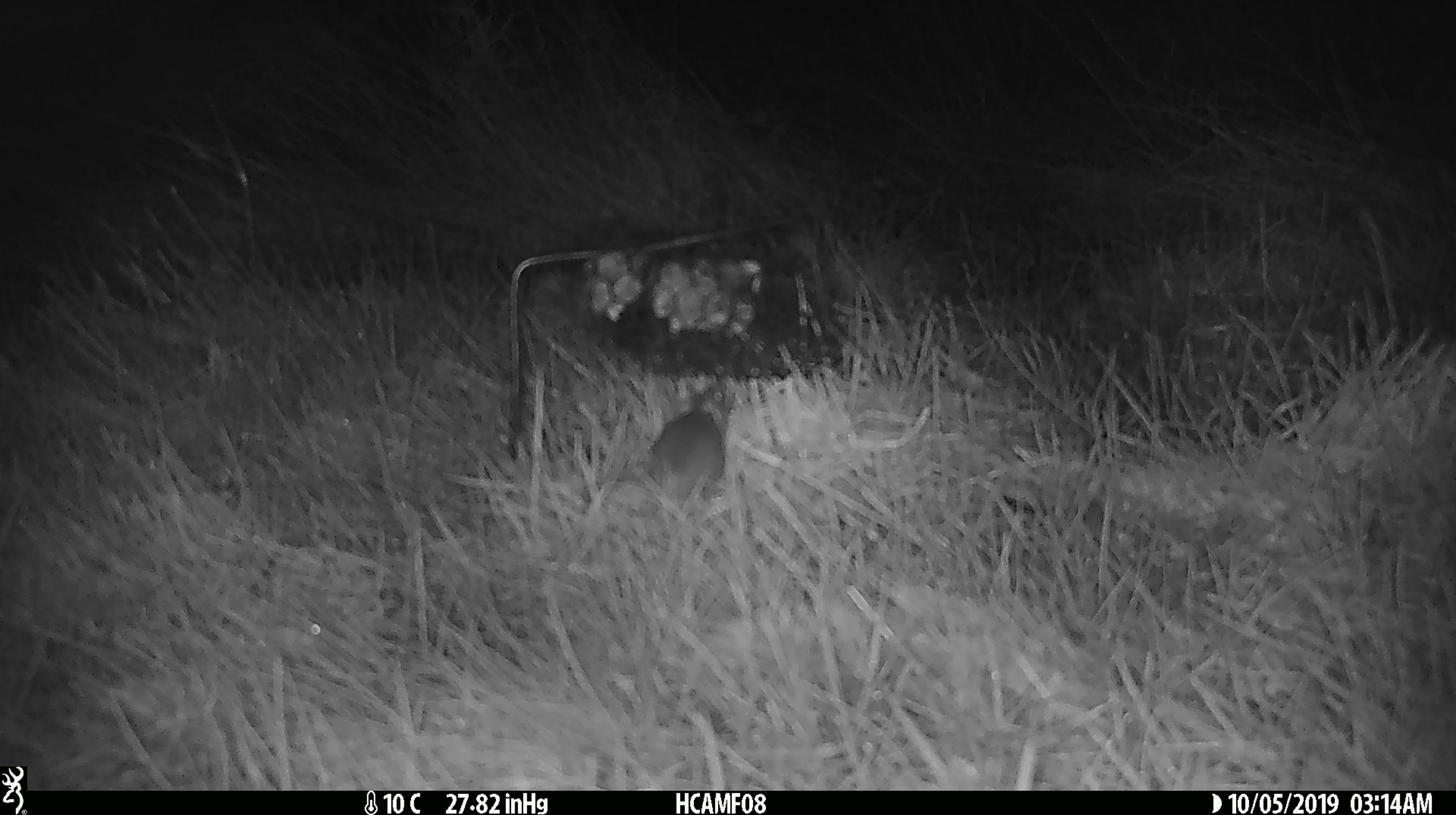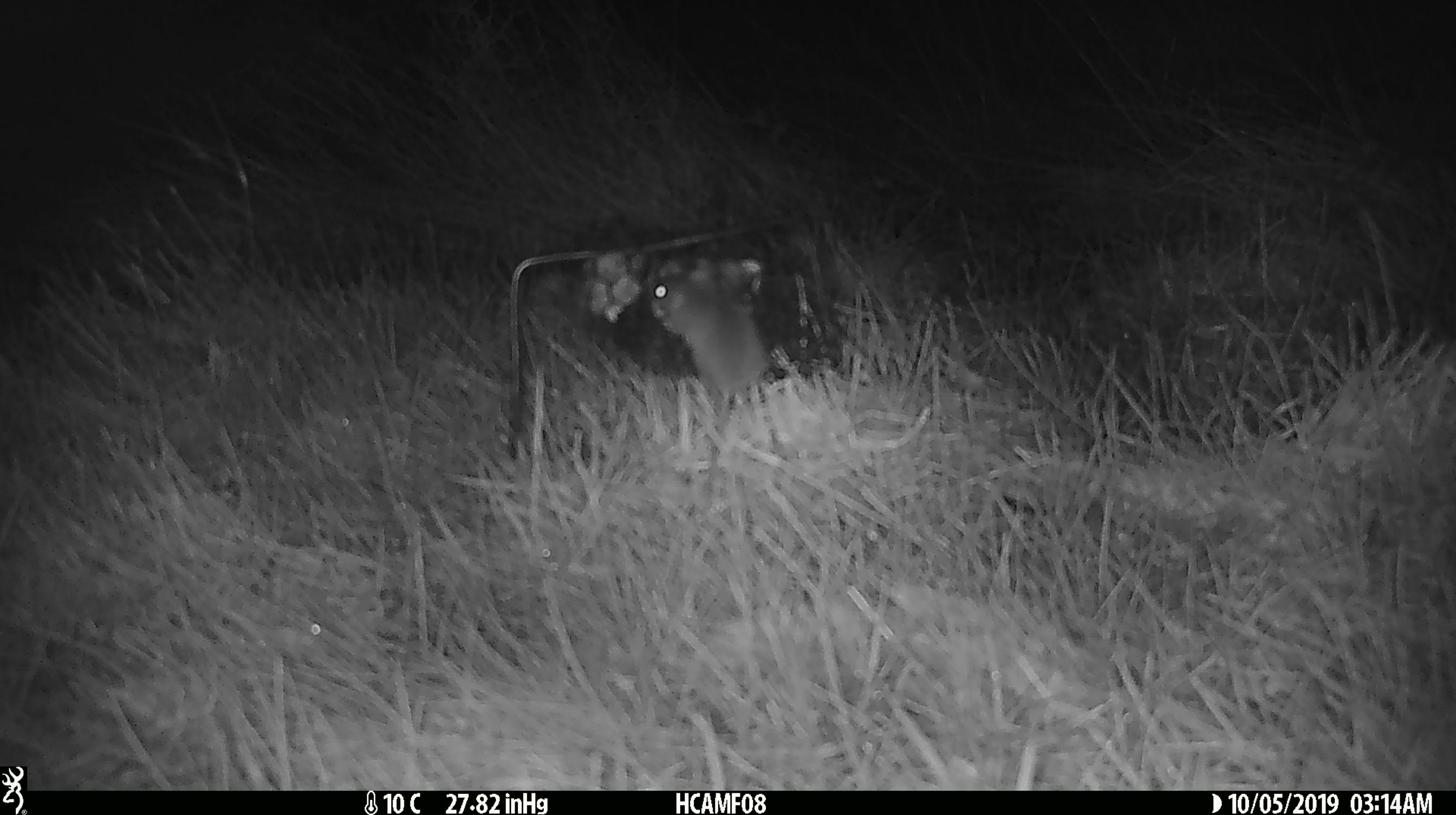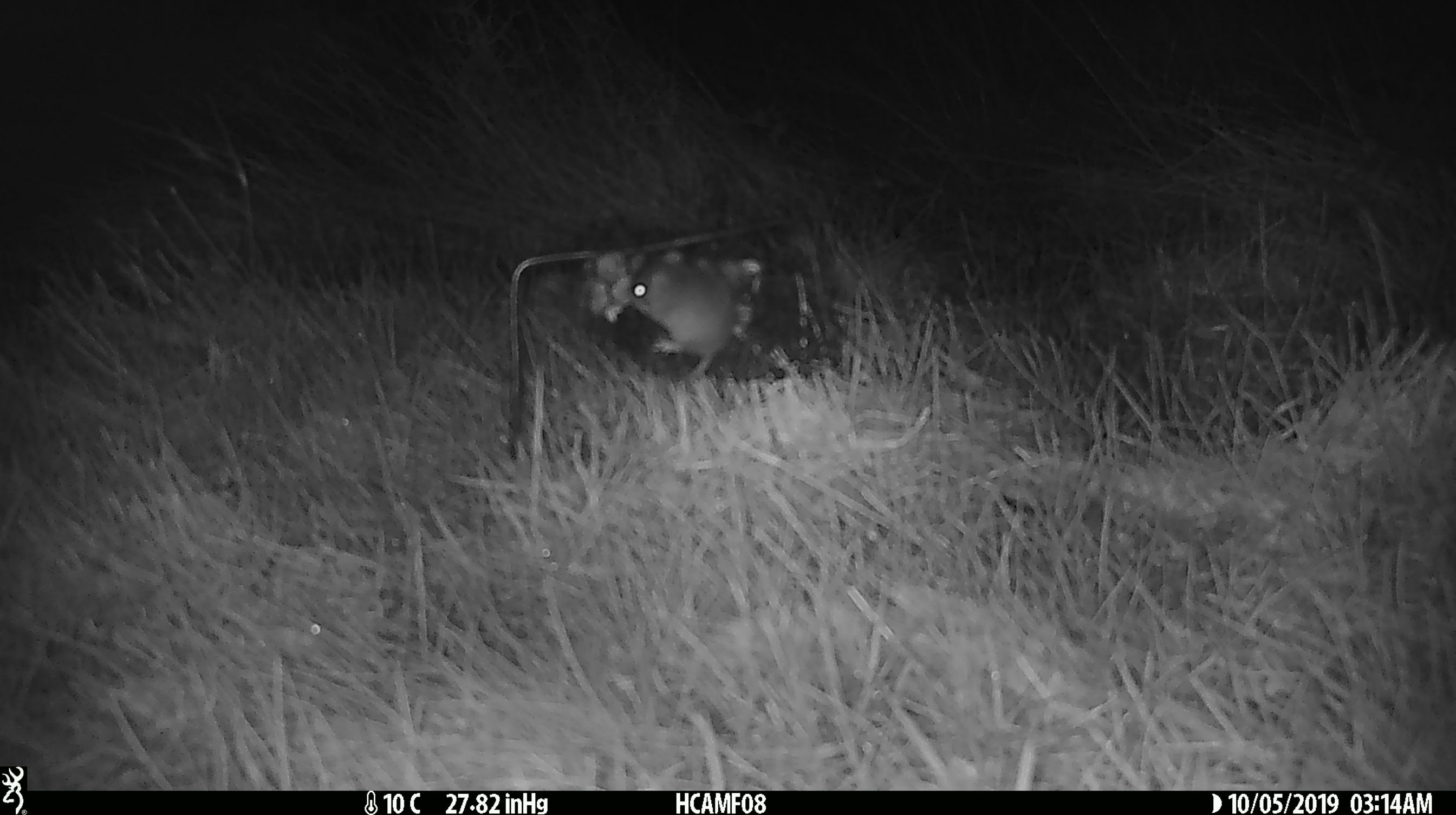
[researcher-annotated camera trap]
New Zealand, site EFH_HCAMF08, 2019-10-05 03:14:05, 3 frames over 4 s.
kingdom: Animalia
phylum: Chordata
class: Mammalia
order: Rodentia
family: Muridae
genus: Mus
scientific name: Mus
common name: mouse